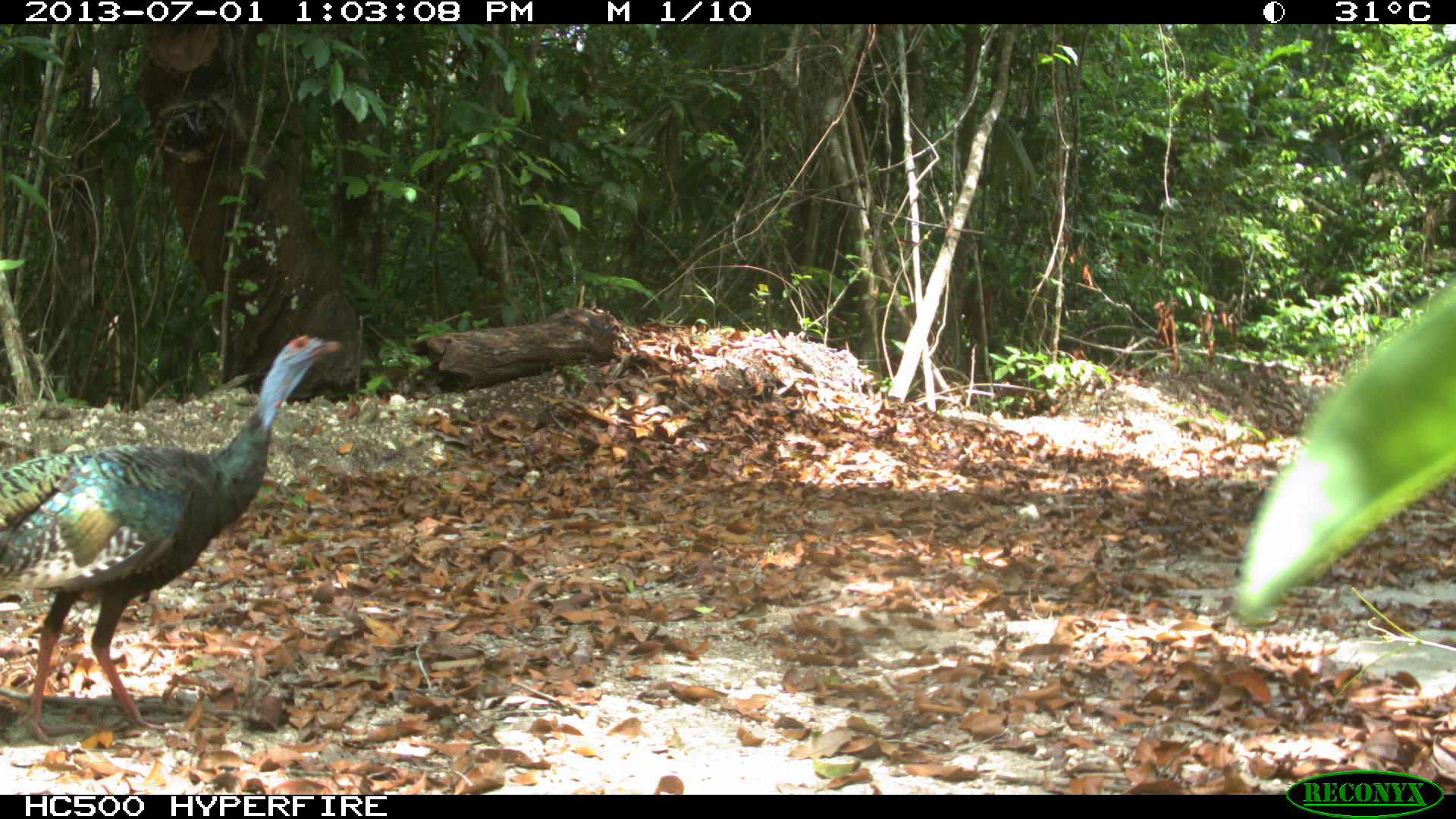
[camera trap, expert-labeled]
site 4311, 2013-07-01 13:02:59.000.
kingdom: Animalia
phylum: Chordata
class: Aves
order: Galliformes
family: Phasianidae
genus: Meleagris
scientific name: Meleagris ocellata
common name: ocellated turkey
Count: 1.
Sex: male.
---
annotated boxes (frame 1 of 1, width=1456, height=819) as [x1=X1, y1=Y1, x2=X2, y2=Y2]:
meleagris ocellata: [x1=0, y1=331, x2=344, y2=741]